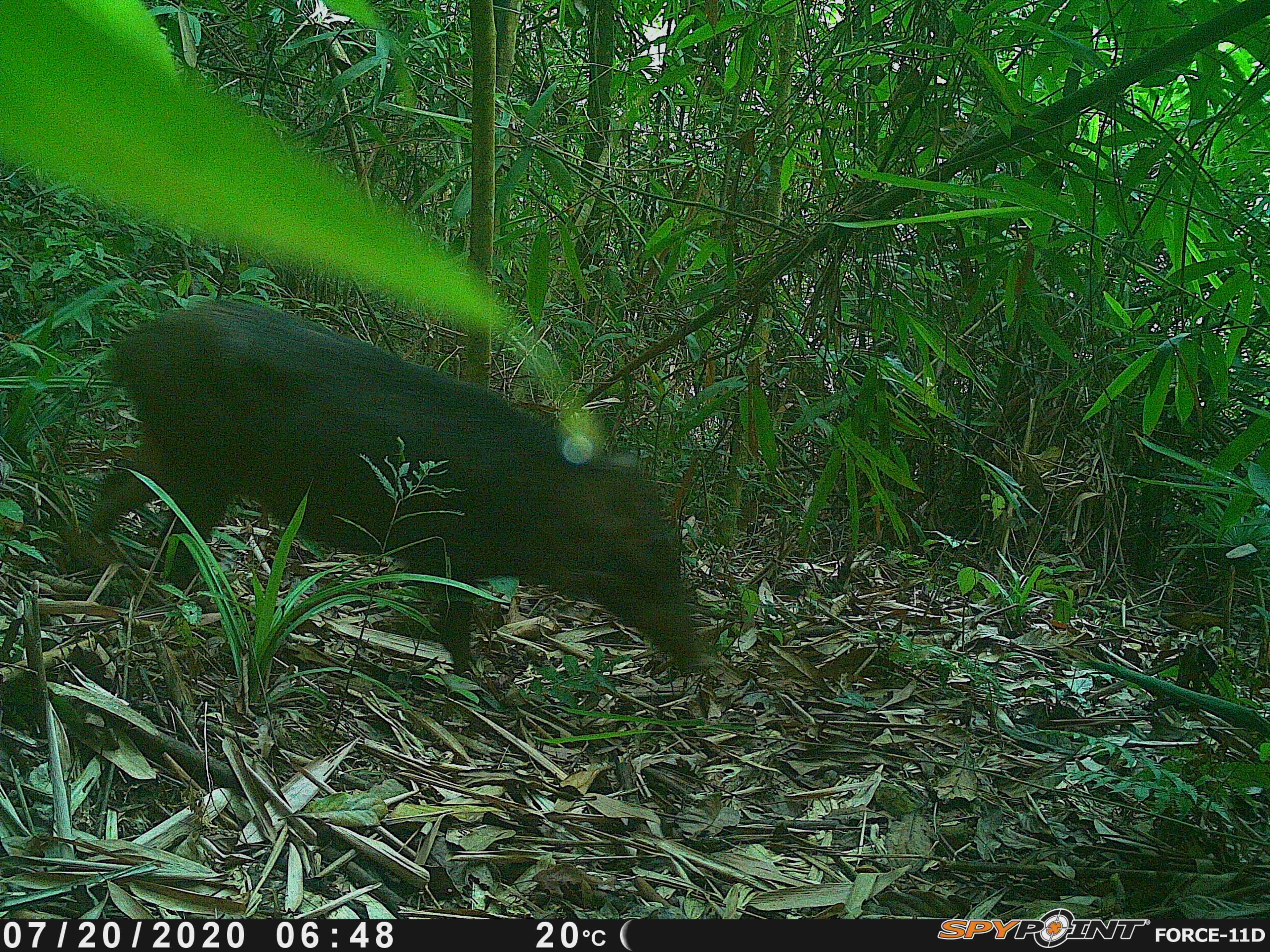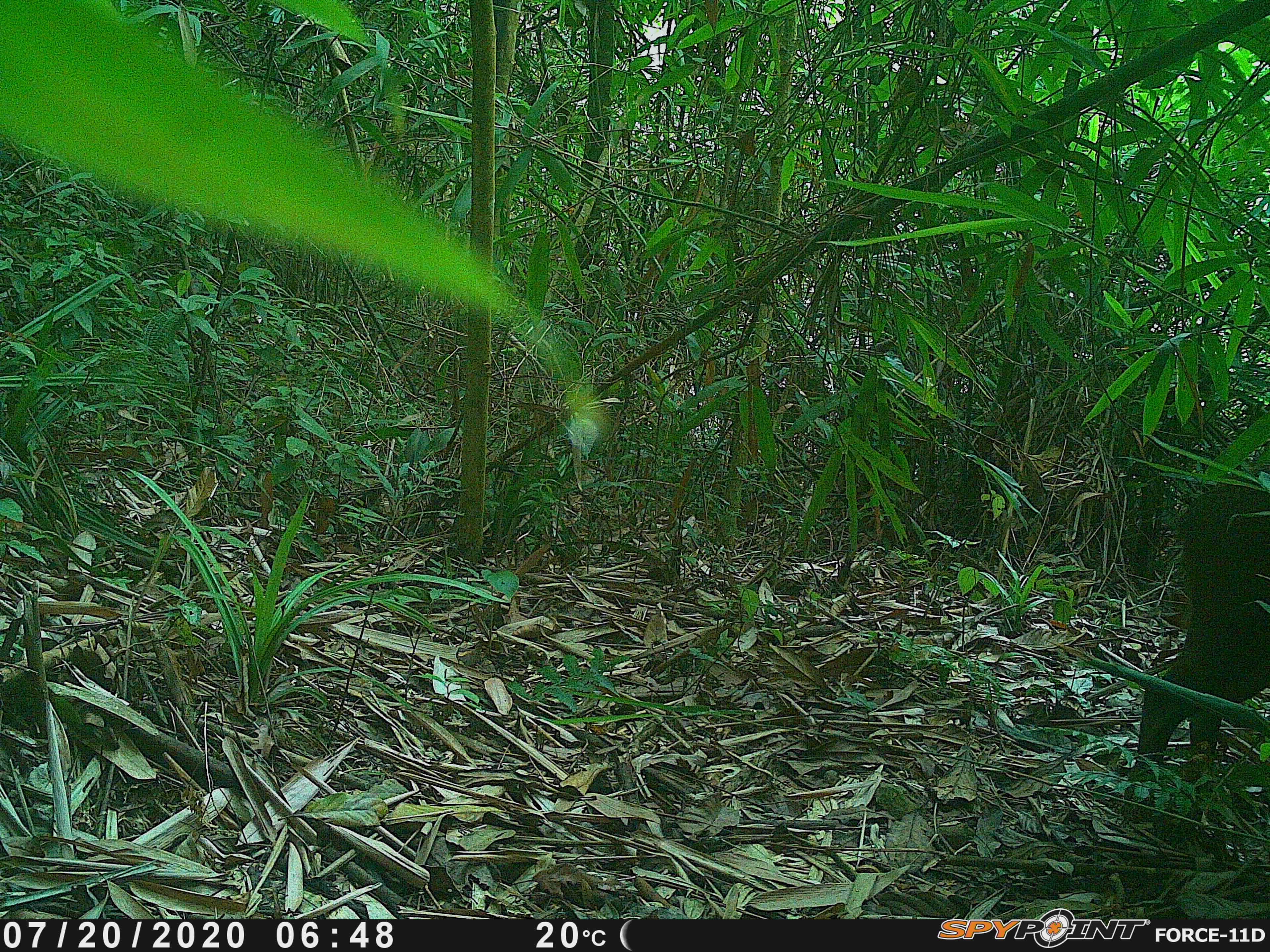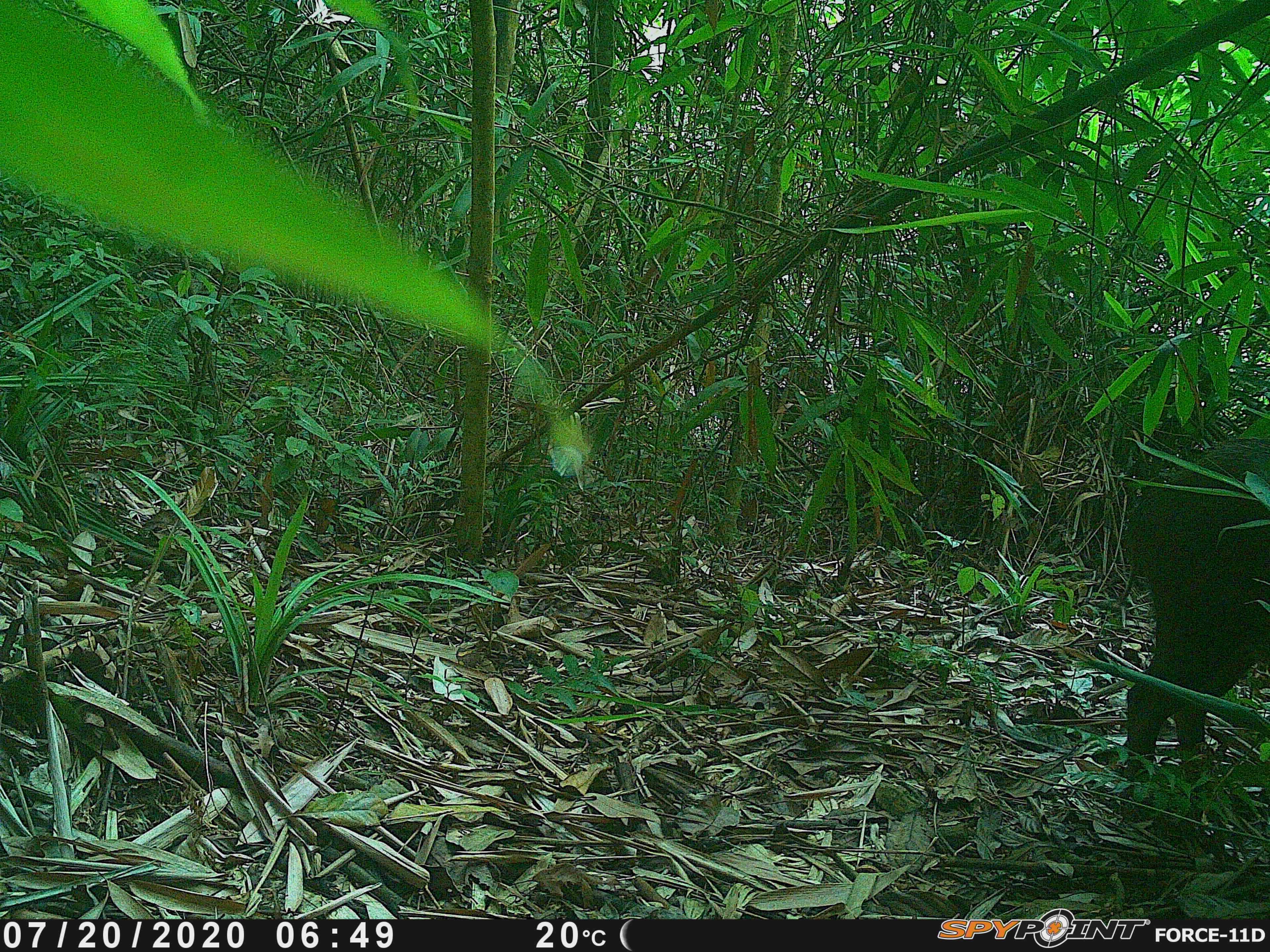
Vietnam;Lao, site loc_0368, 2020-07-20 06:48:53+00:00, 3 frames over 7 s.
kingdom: Animalia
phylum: Chordata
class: Mammalia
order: Artiodactyla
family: Suidae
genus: Sus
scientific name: Sus scrofa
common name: eurasian wild pig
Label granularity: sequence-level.